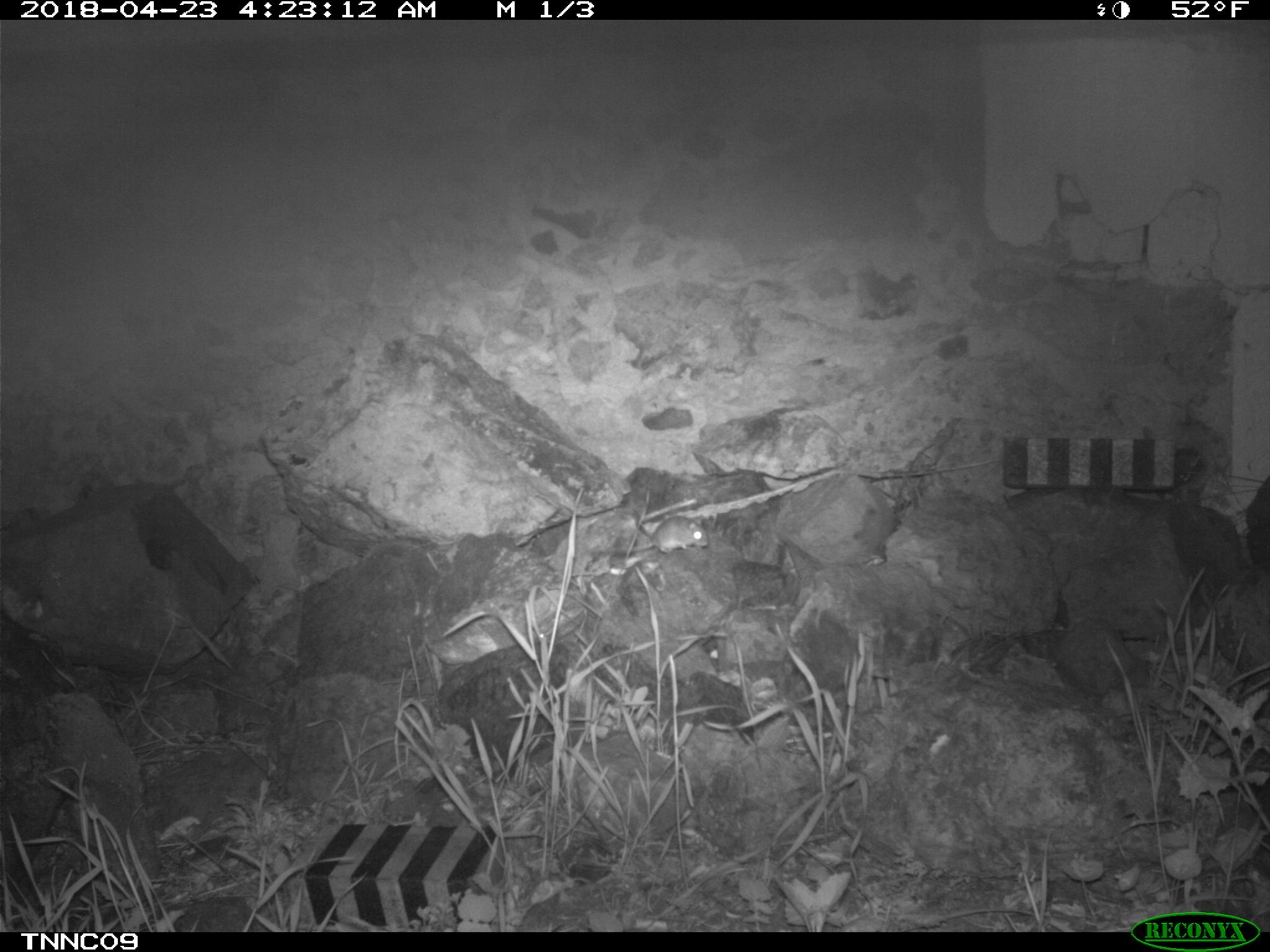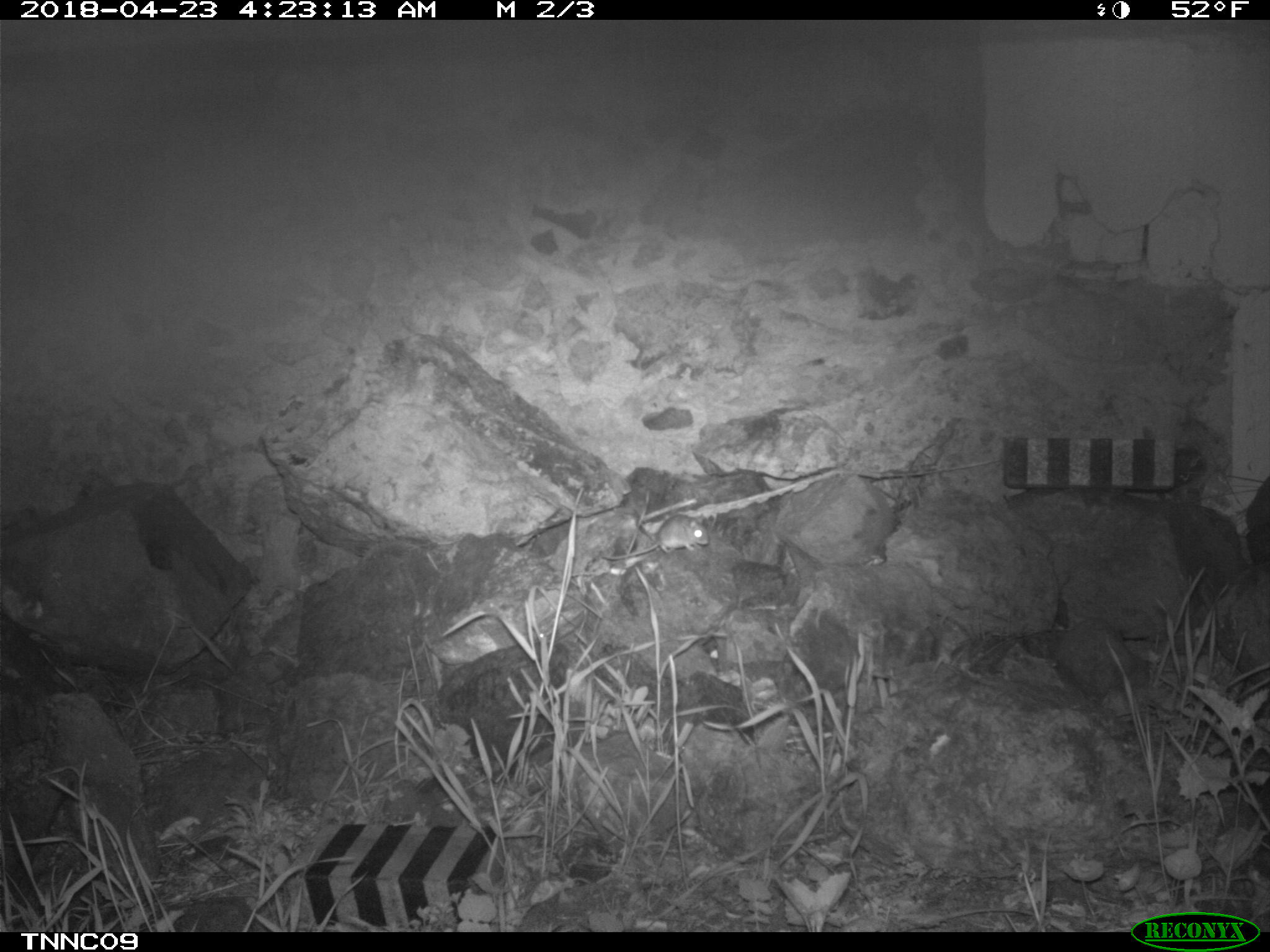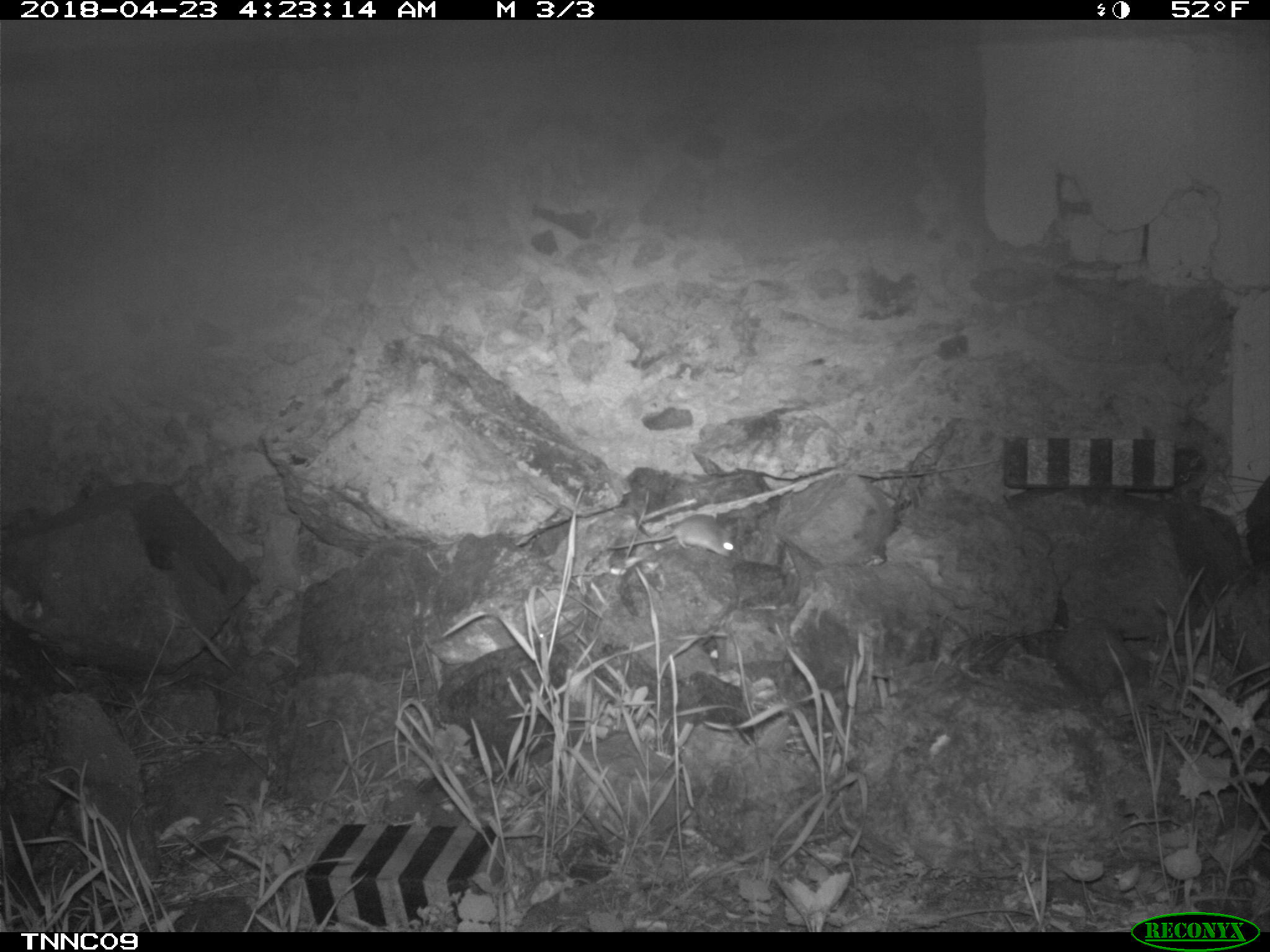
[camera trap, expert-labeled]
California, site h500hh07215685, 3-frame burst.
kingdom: Animalia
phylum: Chordata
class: Mammalia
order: Rodentia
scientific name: Rodentia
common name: rodent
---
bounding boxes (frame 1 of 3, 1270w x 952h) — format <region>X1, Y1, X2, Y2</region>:
rodent: <region>601, 516, 709, 553</region>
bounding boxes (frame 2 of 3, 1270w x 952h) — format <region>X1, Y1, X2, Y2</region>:
rodent: <region>600, 514, 708, 559</region>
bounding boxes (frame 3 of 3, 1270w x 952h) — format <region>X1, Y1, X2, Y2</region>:
rodent: <region>607, 513, 734, 557</region>